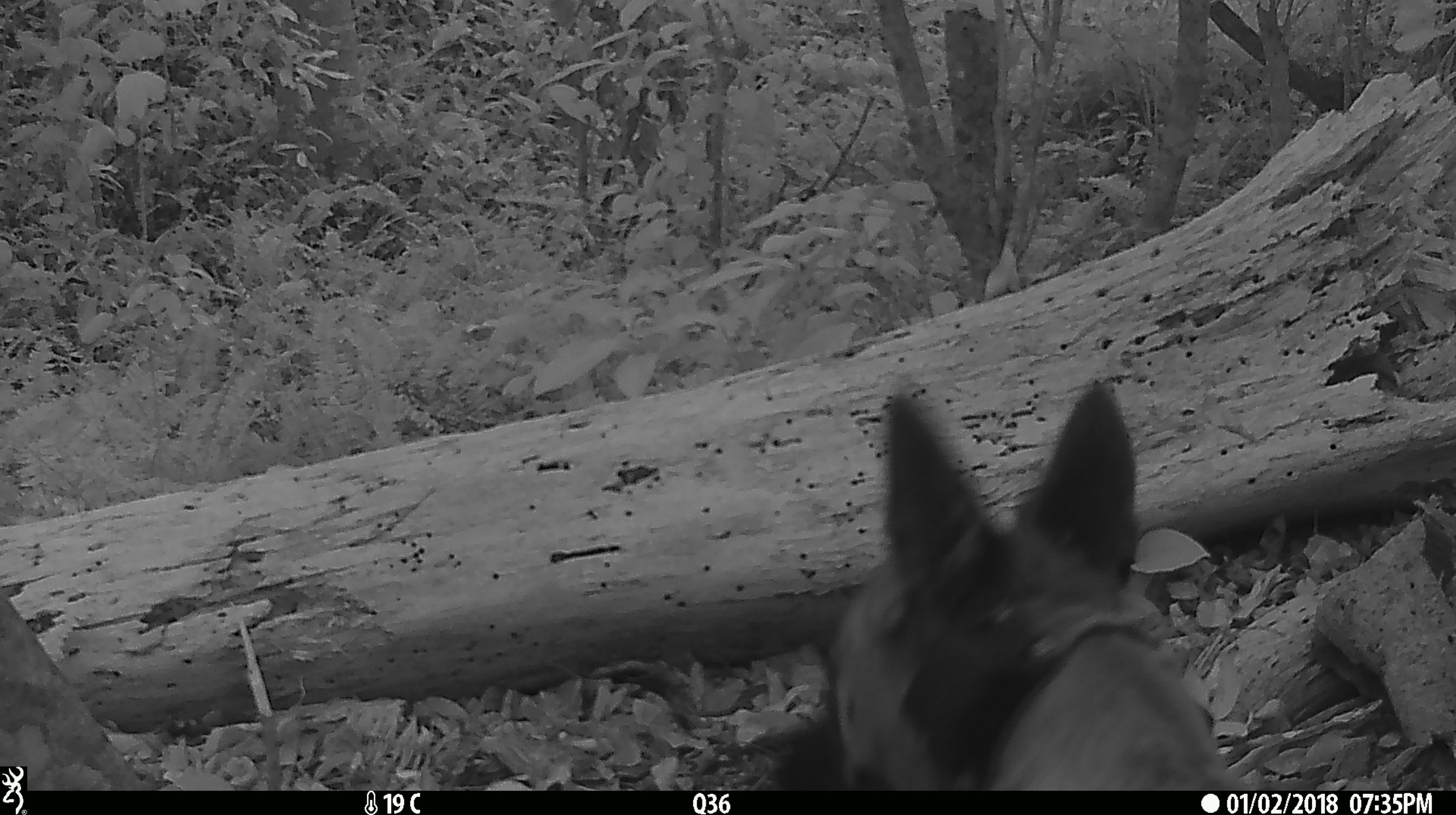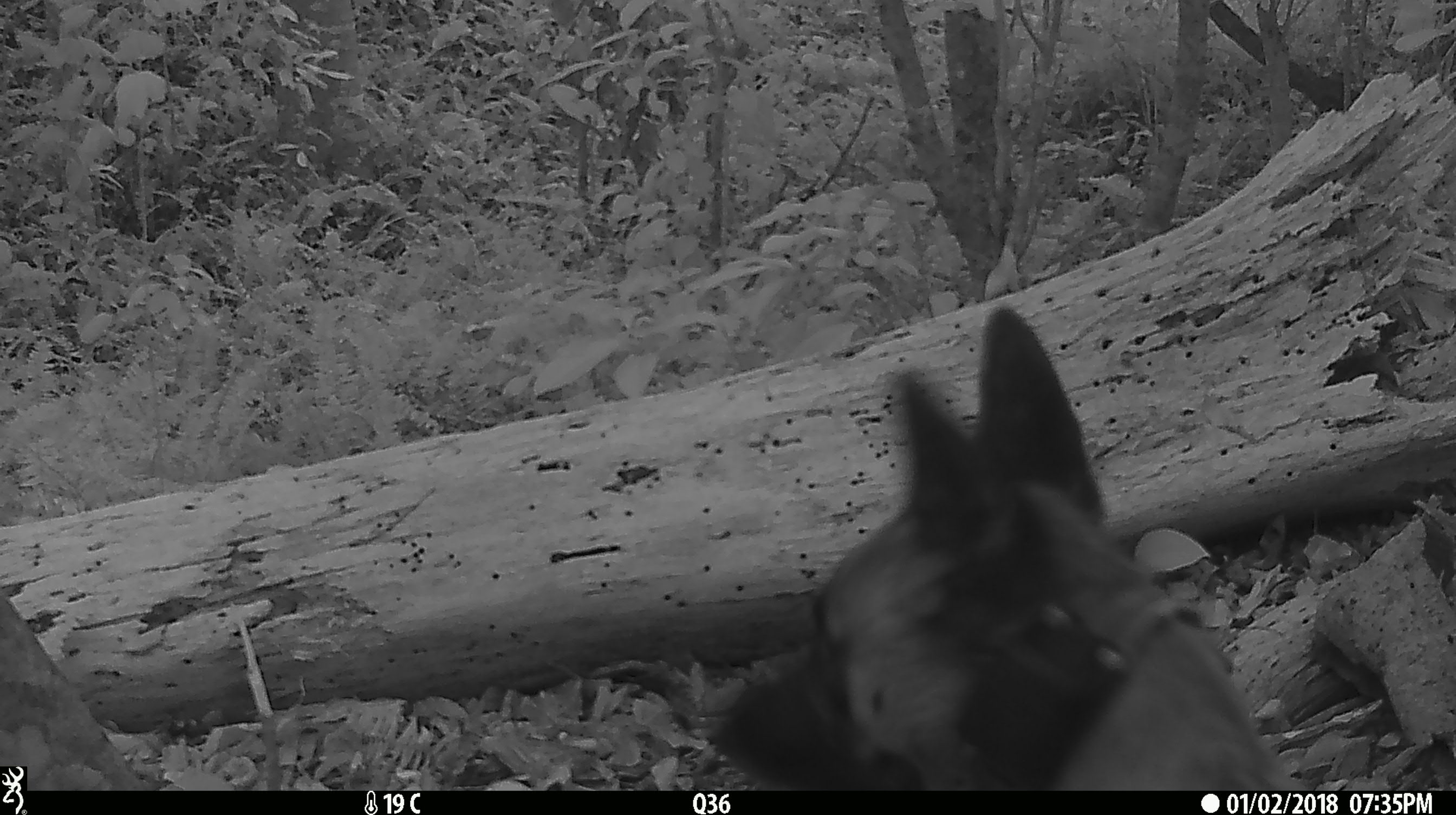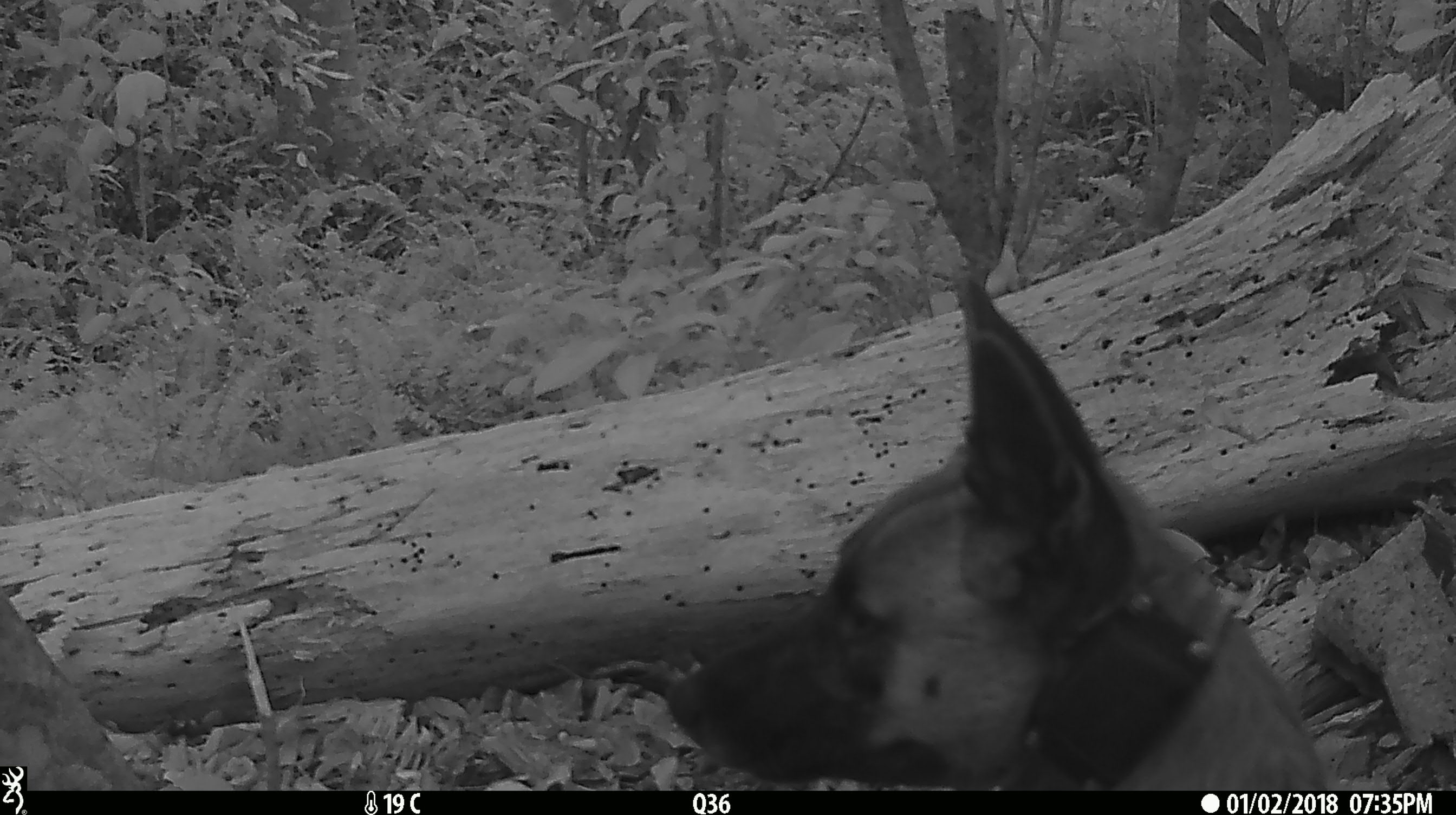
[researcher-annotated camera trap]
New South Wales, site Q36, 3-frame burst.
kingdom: Animalia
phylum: Chordata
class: Mammalia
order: Carnivora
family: Canidae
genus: Canis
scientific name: Canis familiaris dingo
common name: dingo